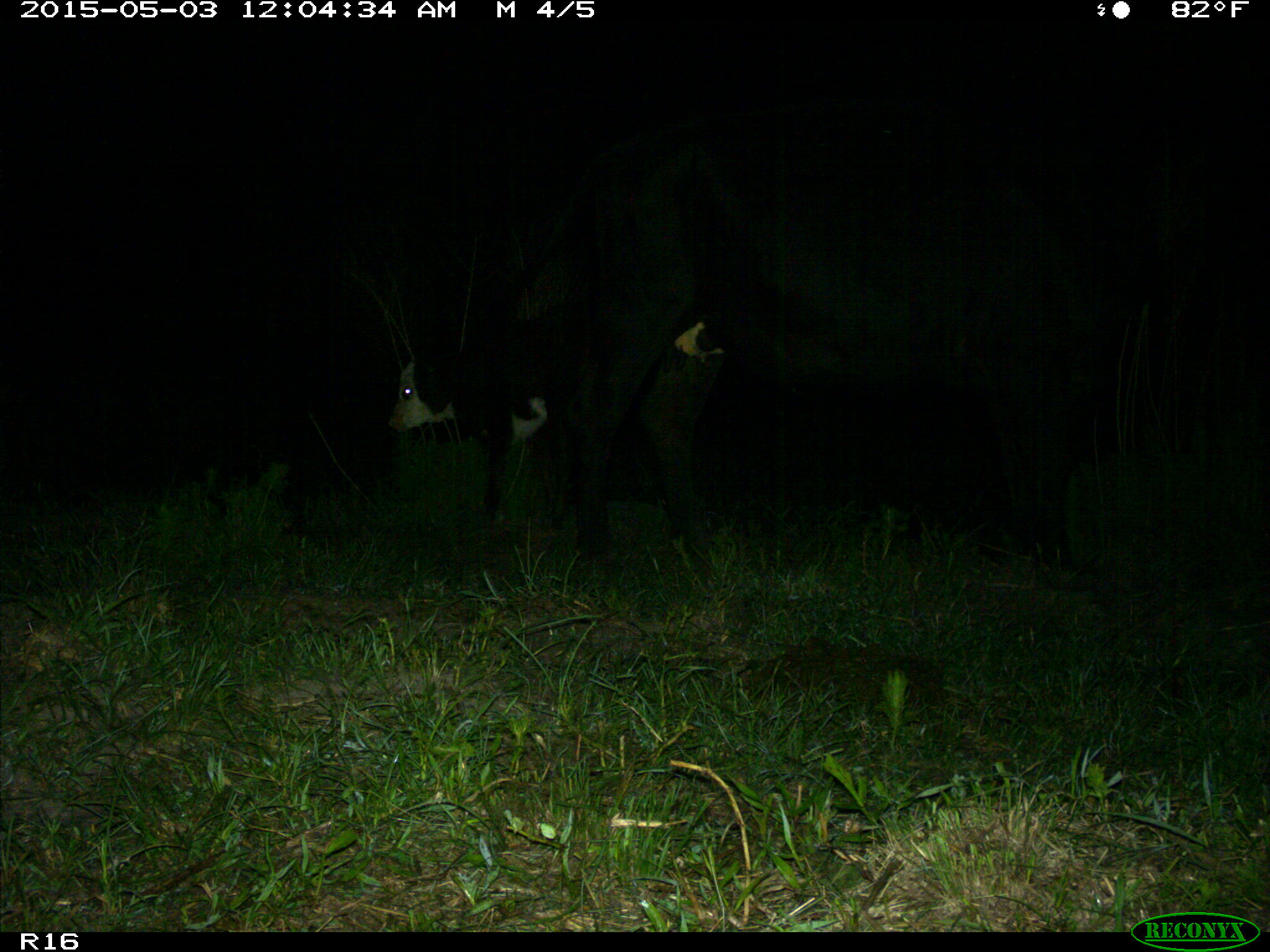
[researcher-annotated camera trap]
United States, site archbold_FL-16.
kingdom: Animalia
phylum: Chordata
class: Mammalia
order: Artiodactyla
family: Bovidae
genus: Bos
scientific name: Bos taurus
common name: domestic cow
Bos taurus (domestic cow).